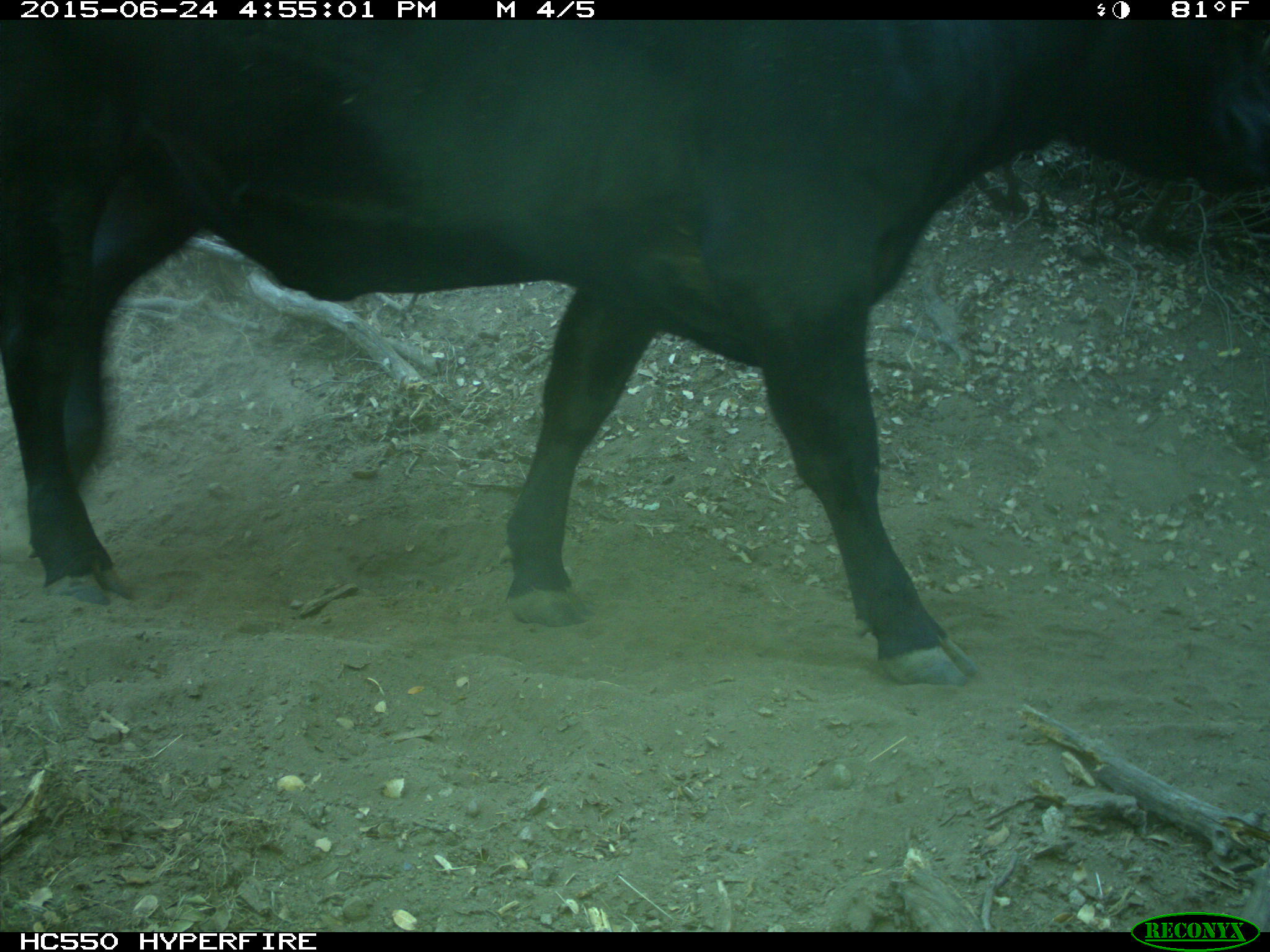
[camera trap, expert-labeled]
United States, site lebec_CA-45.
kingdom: Animalia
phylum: Chordata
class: Mammalia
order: Artiodactyla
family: Bovidae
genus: Bos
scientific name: Bos taurus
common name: domestic cow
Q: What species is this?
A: Bos taurus (domestic cow).